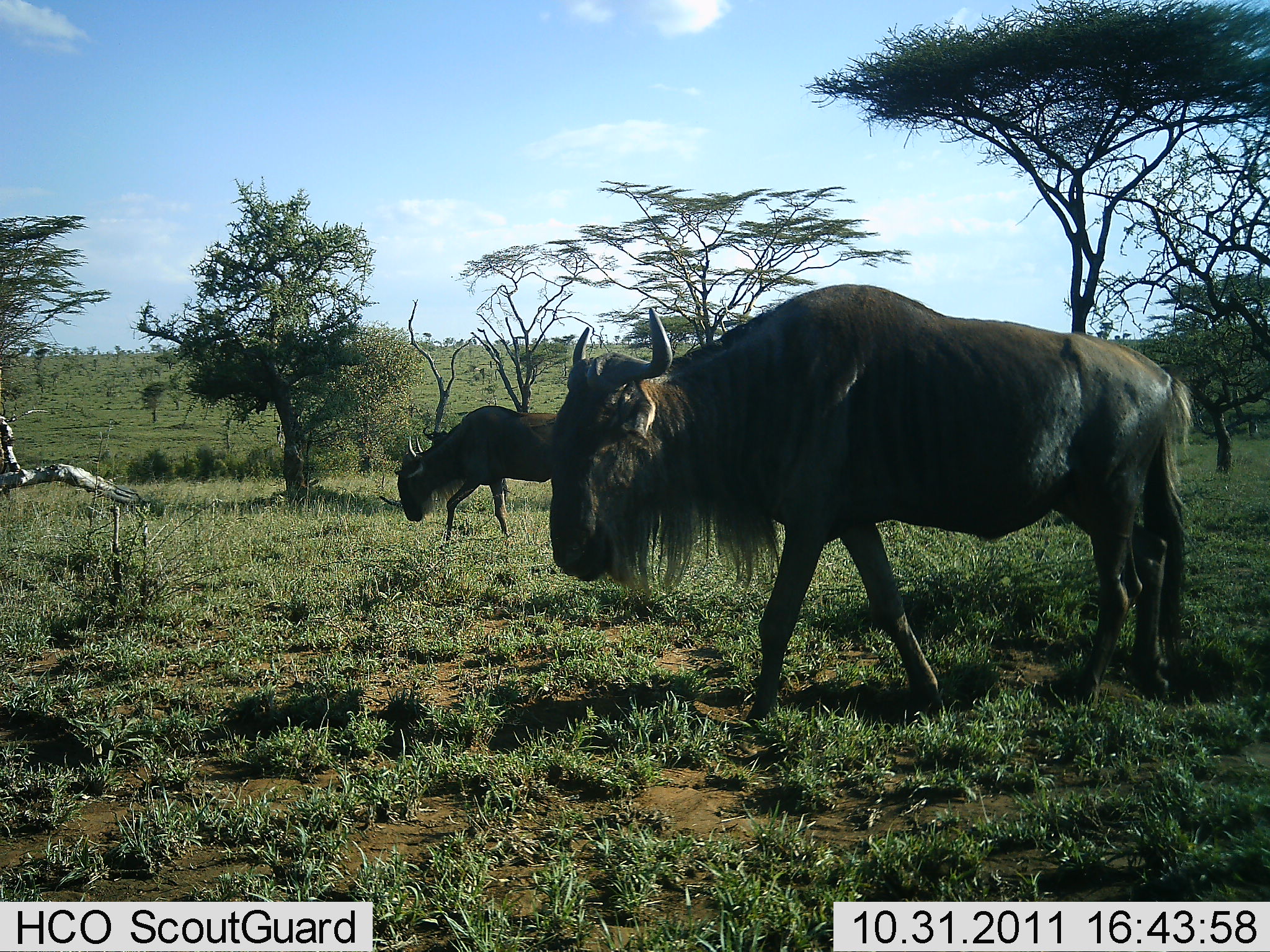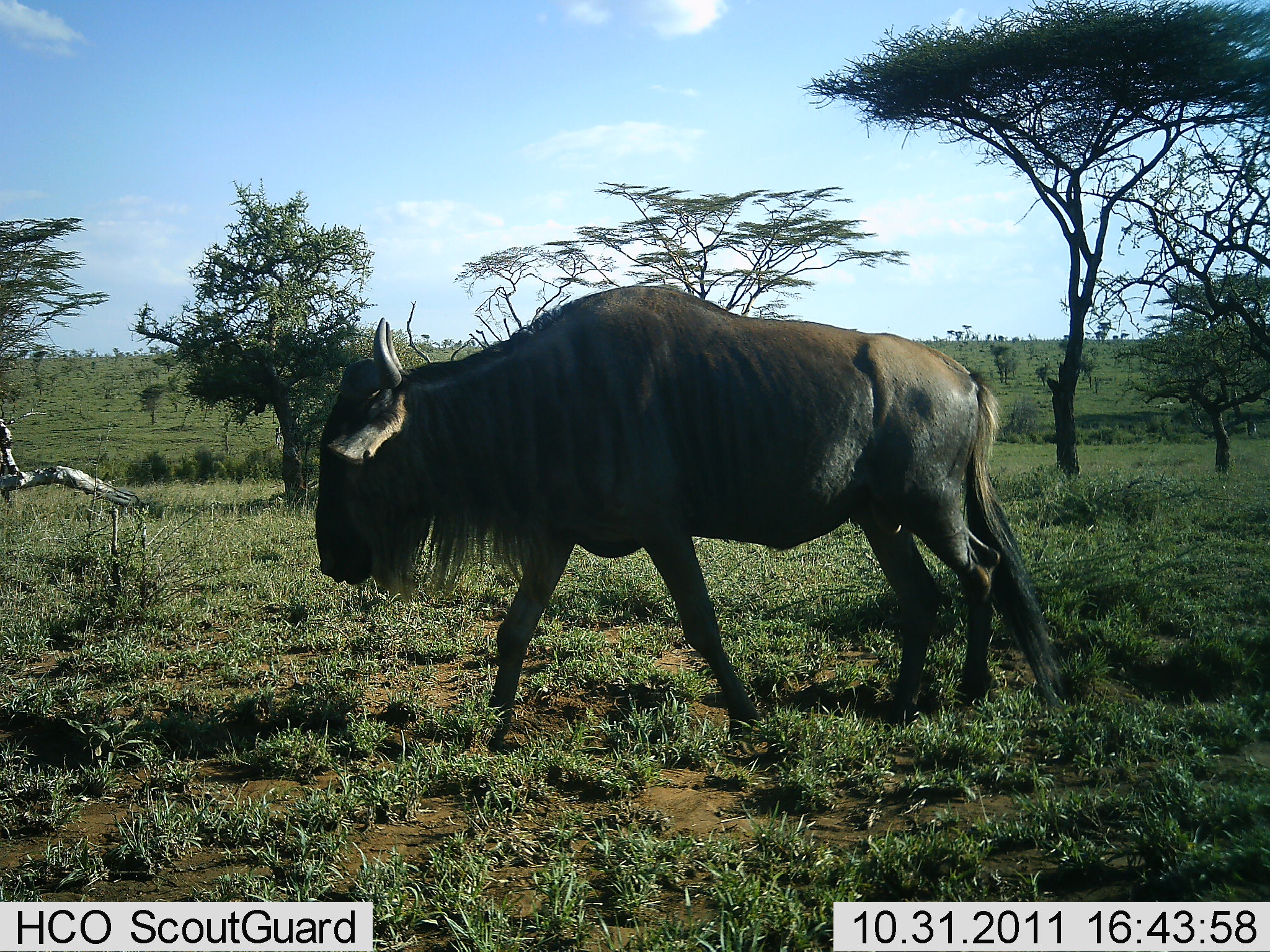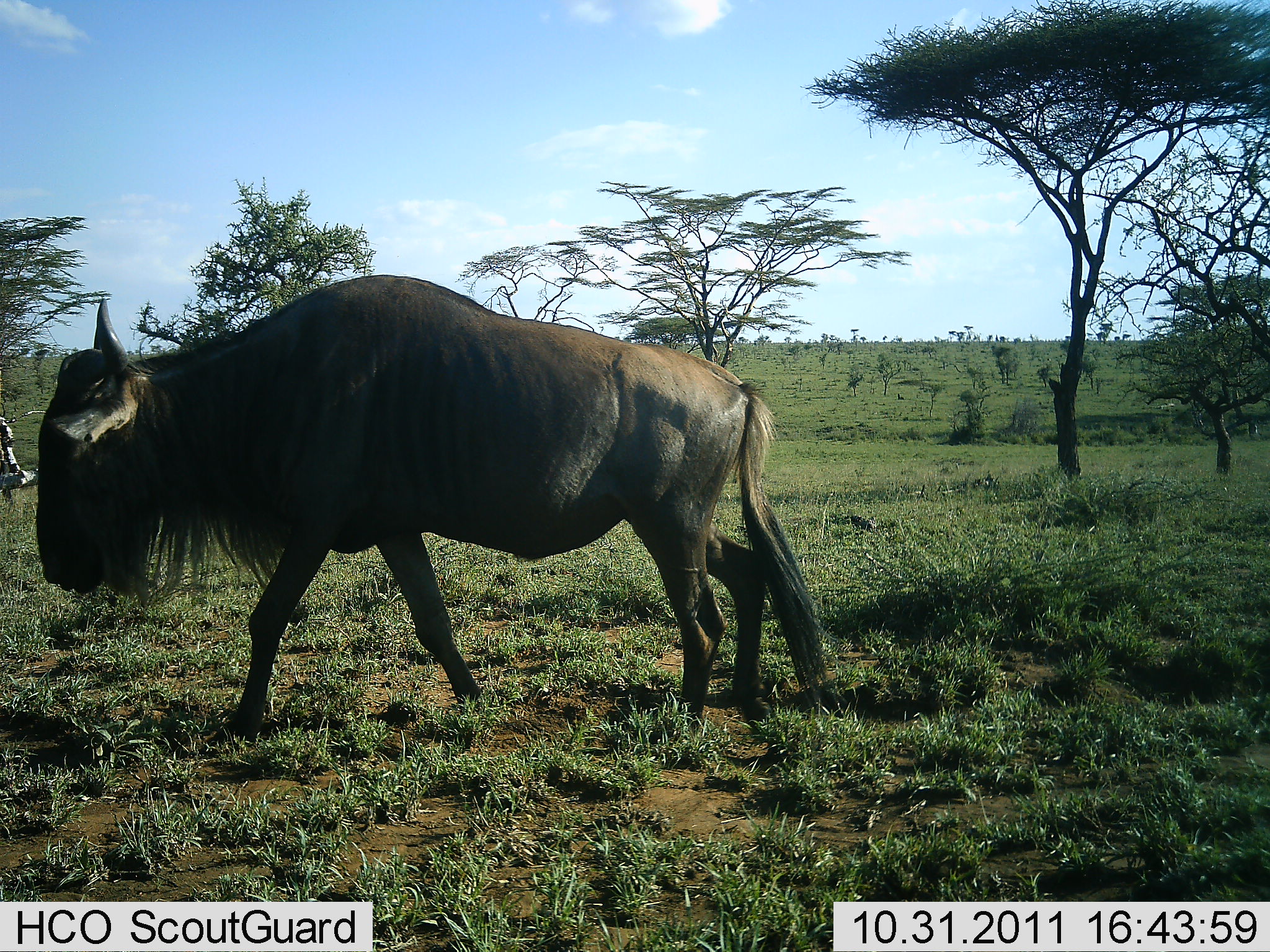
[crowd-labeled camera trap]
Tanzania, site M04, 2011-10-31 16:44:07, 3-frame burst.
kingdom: Animalia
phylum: Chordata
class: Mammalia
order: Artiodactyla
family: Bovidae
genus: Connochaetes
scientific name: Connochaetes taurinus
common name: blue wildebeest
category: wildebeest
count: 2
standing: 7%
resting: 0%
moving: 93%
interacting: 0%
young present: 0%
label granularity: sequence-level